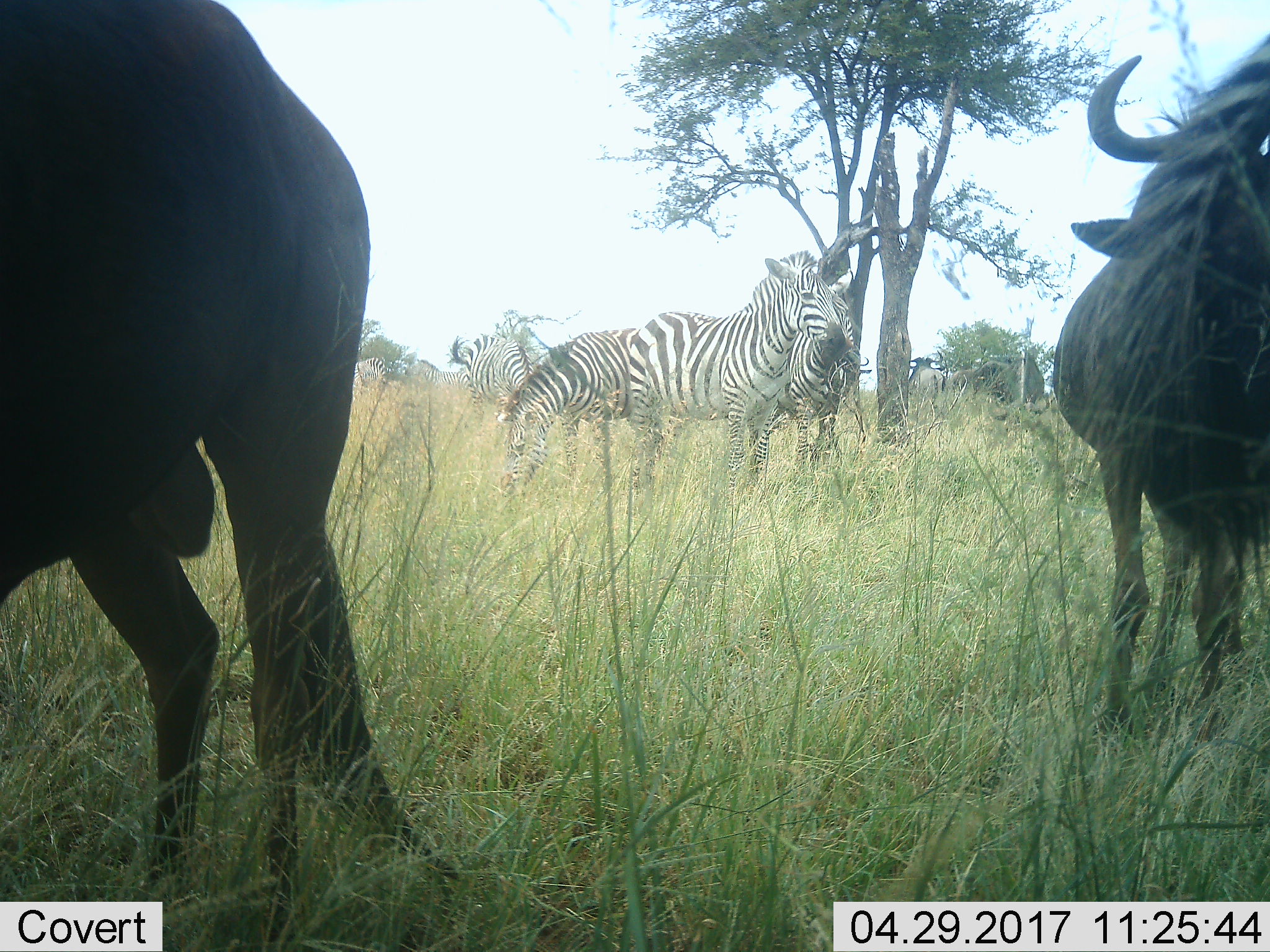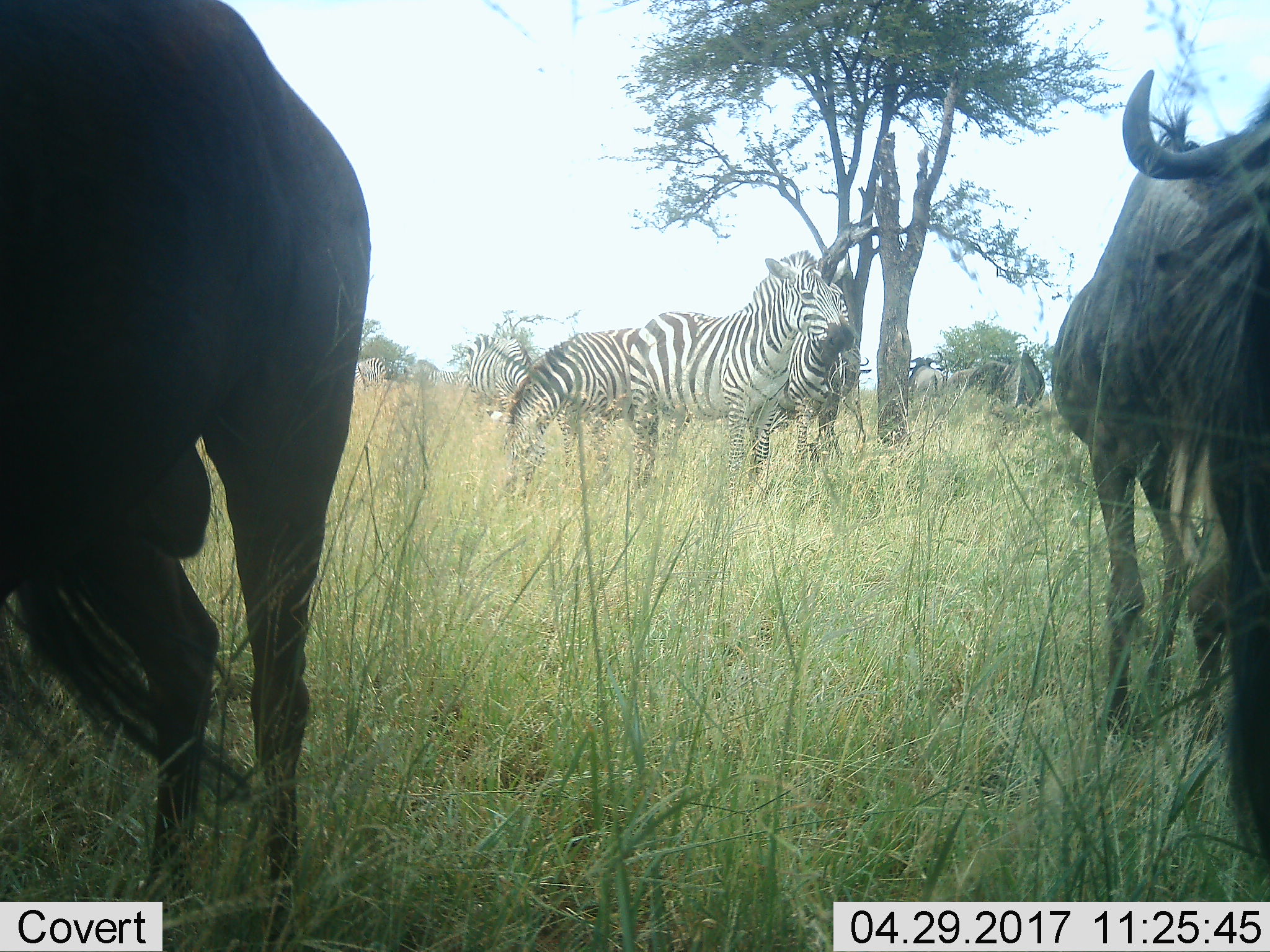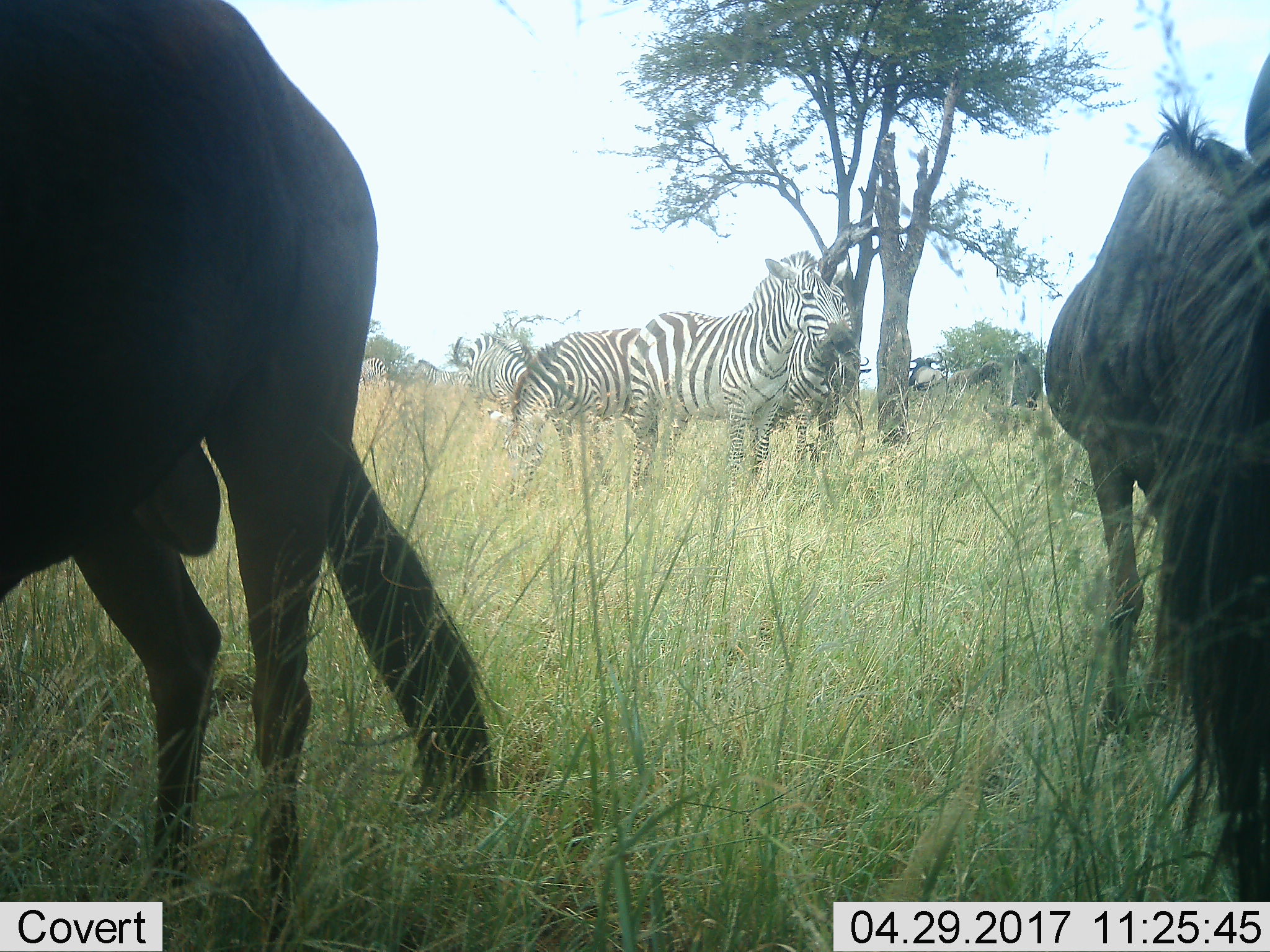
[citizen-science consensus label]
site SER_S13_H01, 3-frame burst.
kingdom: Animalia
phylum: Chordata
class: Mammalia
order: Artiodactyla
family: Bovidae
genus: Connochaetes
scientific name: Connochaetes taurinus taurinus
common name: blue wildebeest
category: wildebeestblue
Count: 6.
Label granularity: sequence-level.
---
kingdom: Animalia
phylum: Chordata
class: Mammalia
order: Perissodactyla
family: Equidae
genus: Equus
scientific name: Equus quagga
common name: plains zebra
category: zebraplains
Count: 6.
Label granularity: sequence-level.